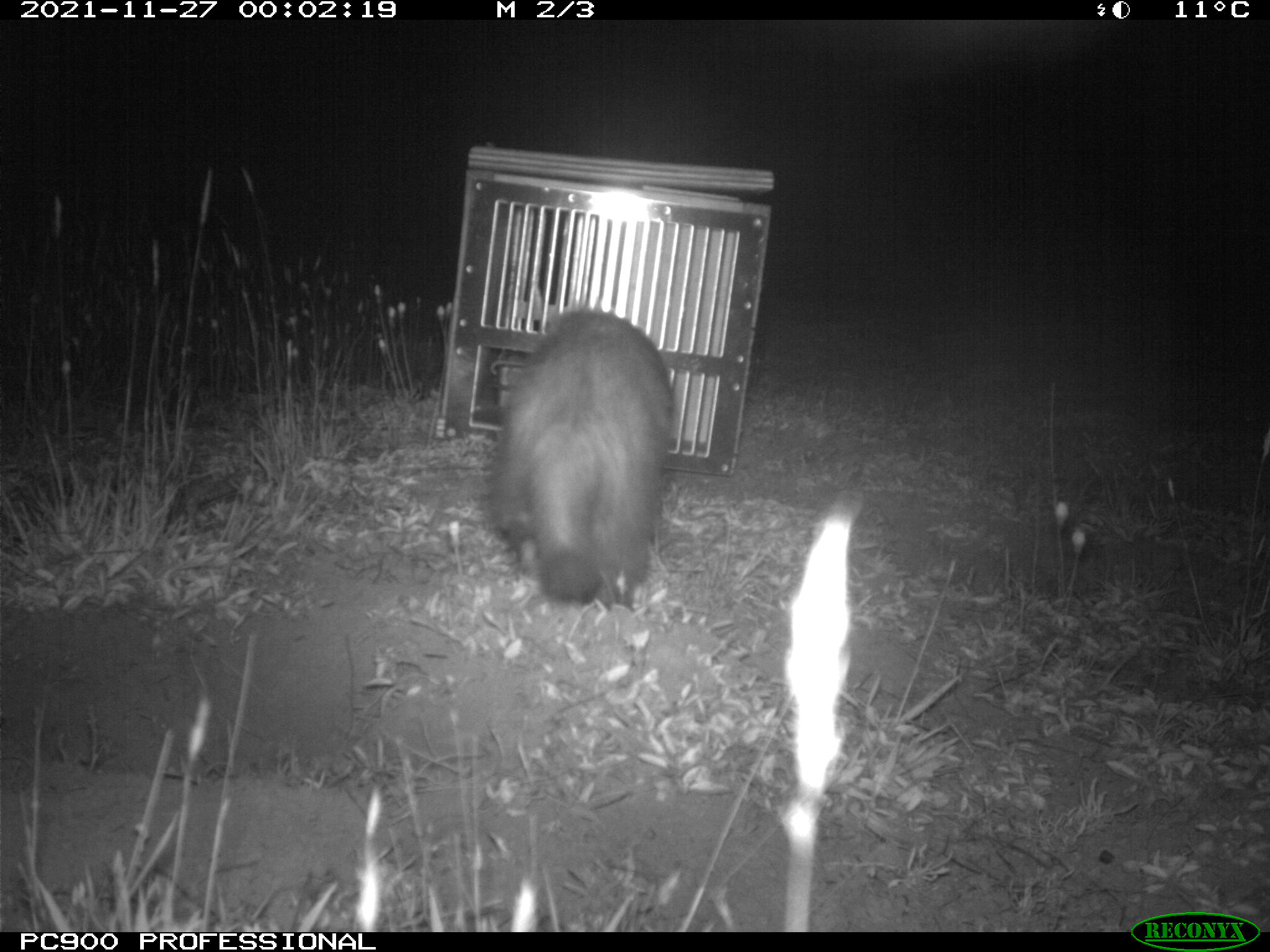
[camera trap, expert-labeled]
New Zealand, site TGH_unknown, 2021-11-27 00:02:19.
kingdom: Animalia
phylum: Chordata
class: Mammalia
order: Carnivora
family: Mustelidae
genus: Mustela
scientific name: Mustela furo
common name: ferret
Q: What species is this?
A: Ferret (Mustela furo).